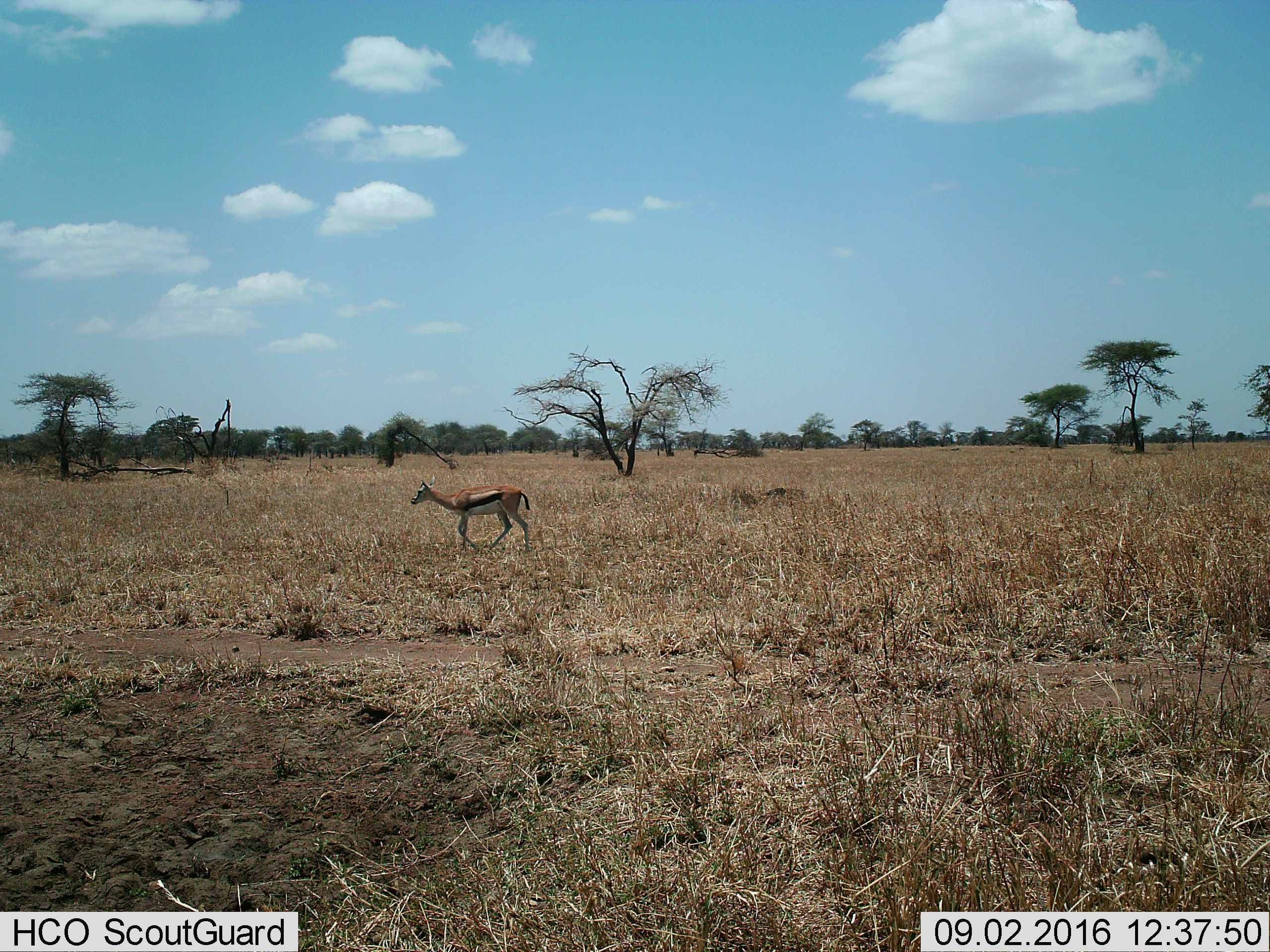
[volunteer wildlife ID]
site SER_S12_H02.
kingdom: Animalia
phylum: Chordata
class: Mammalia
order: Artiodactyla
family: Bovidae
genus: Eudorcas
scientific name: Eudorcas thomsonii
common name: thomson's gazelle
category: gazellethomsons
Gazellethomsons (thomson's gazelle) (Eudorcas thomsonii), count 1. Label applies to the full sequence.